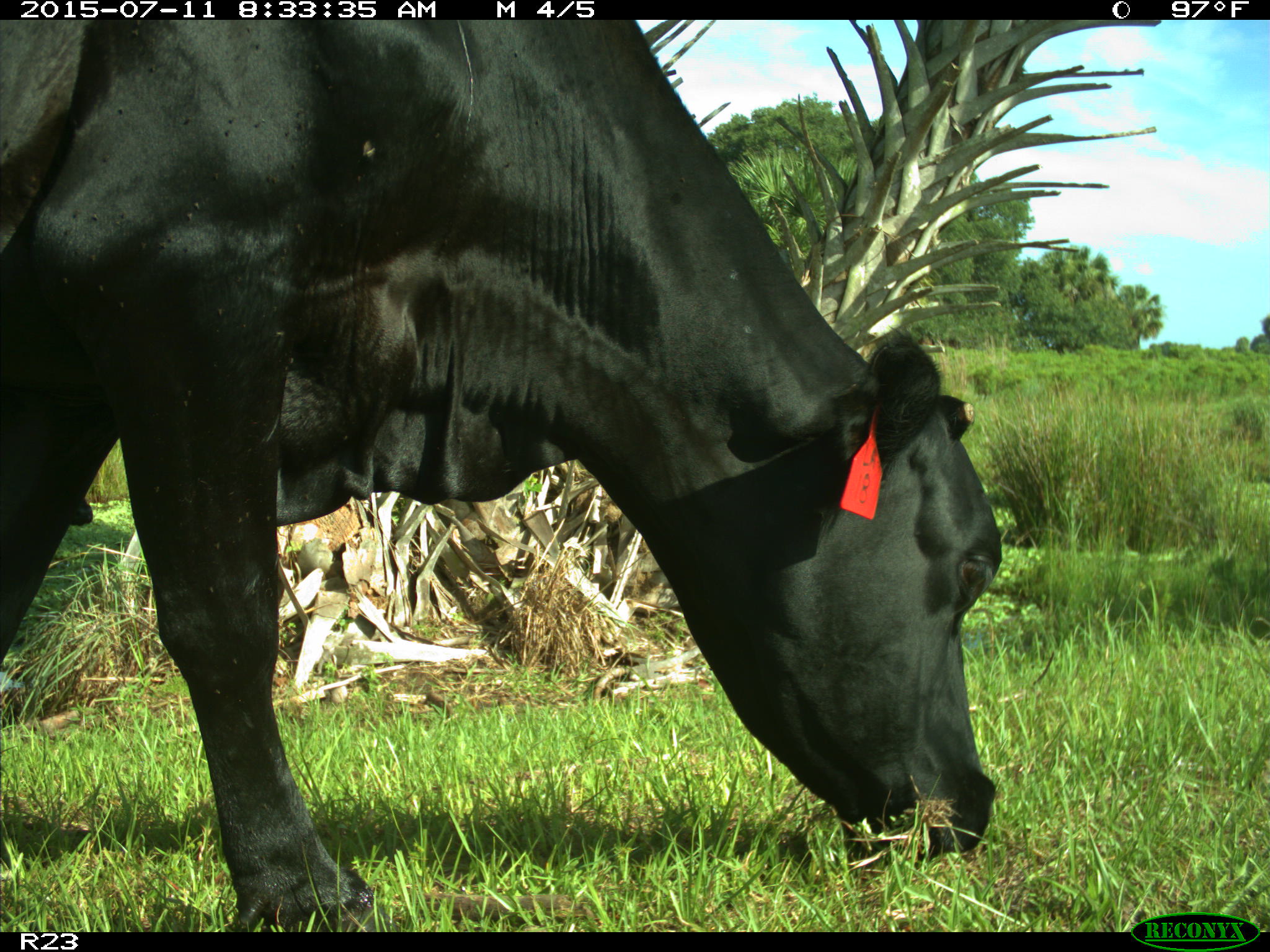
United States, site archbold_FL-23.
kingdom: Animalia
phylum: Chordata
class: Mammalia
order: Artiodactyla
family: Bovidae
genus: Bos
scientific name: Bos taurus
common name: domestic cow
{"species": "Bos taurus (domestic cow)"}